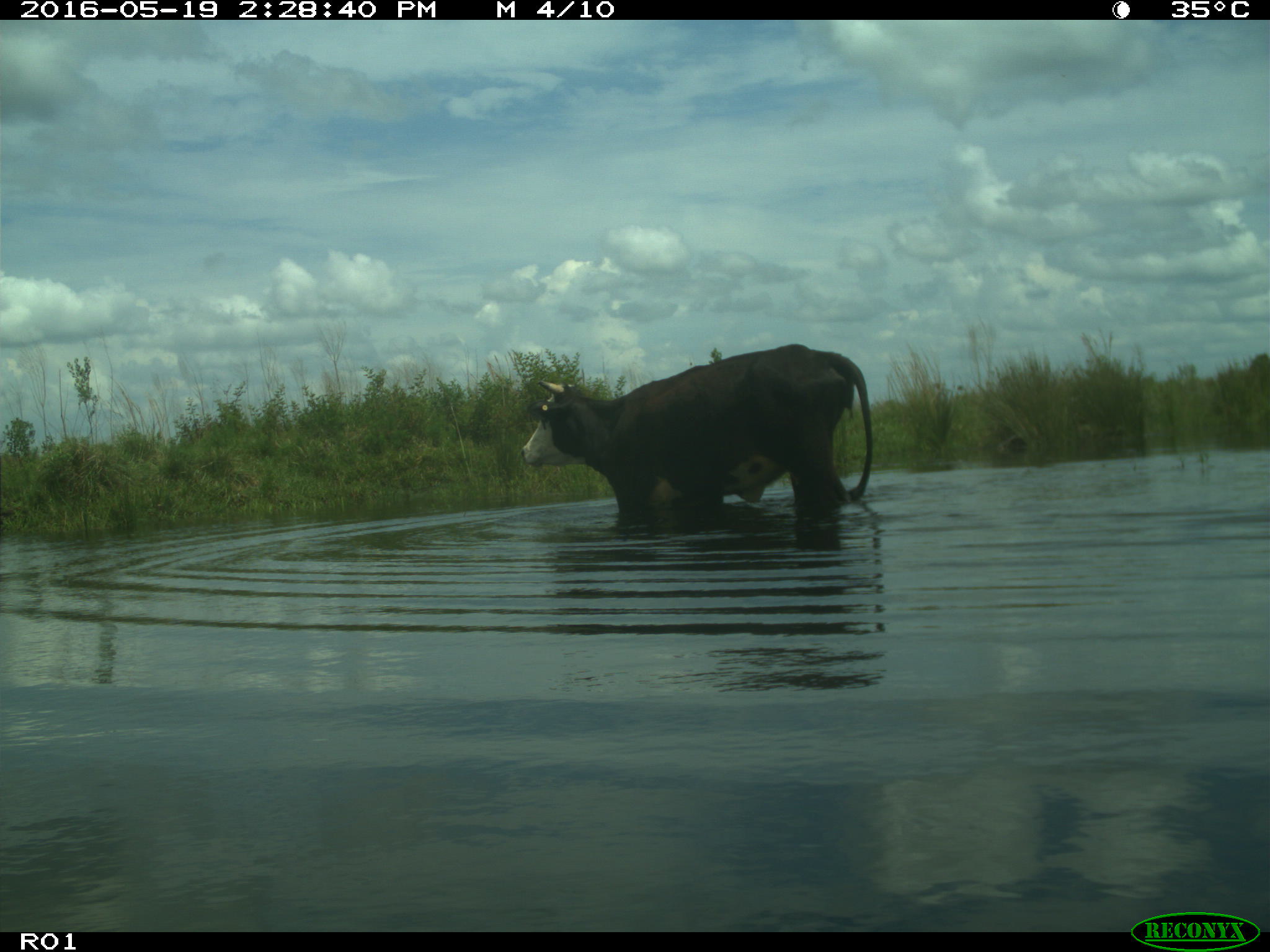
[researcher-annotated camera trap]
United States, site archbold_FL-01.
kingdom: Animalia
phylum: Chordata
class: Mammalia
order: Artiodactyla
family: Bovidae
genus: Bos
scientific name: Bos taurus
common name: domestic cow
Bos taurus (domestic cow).